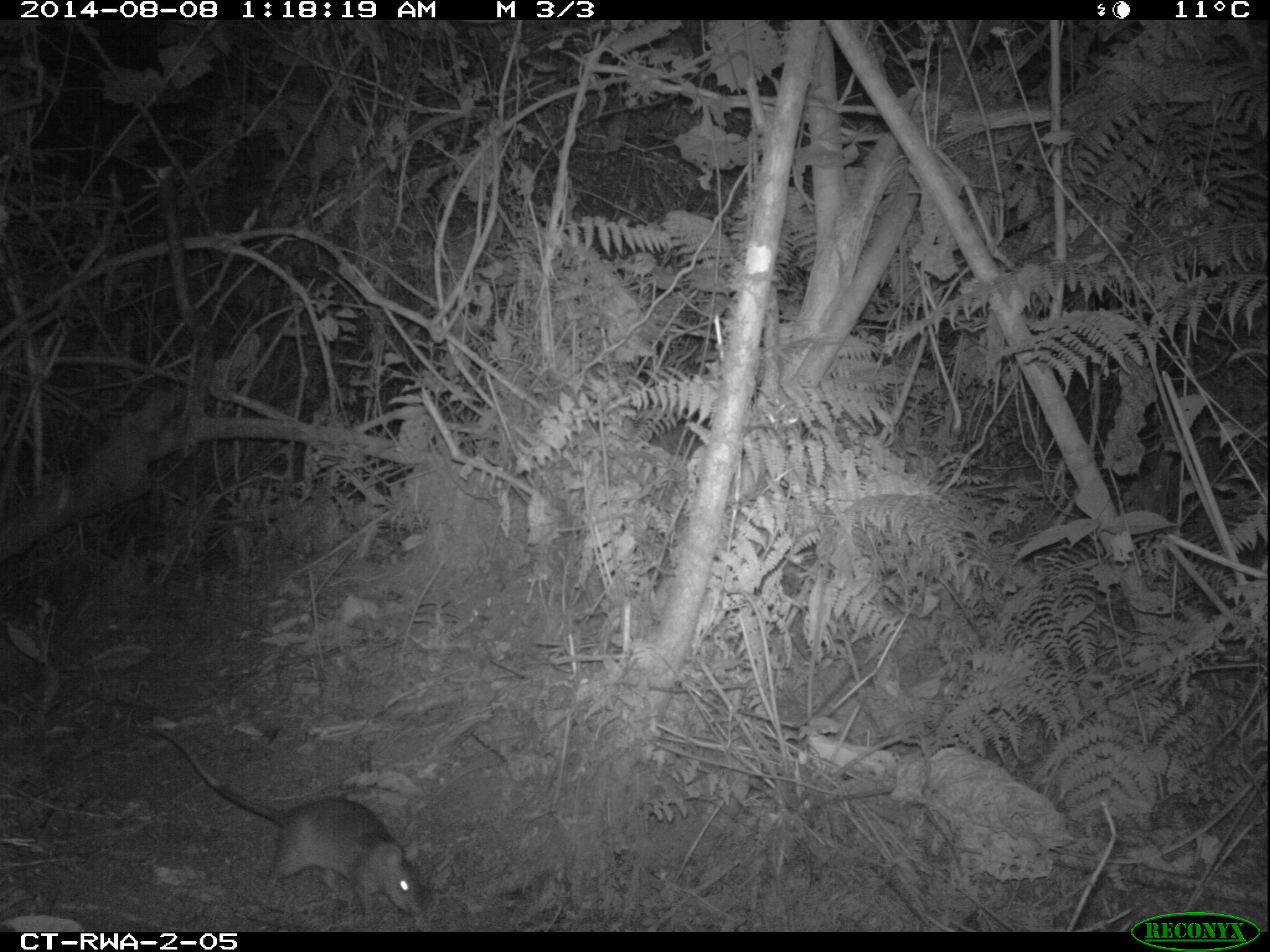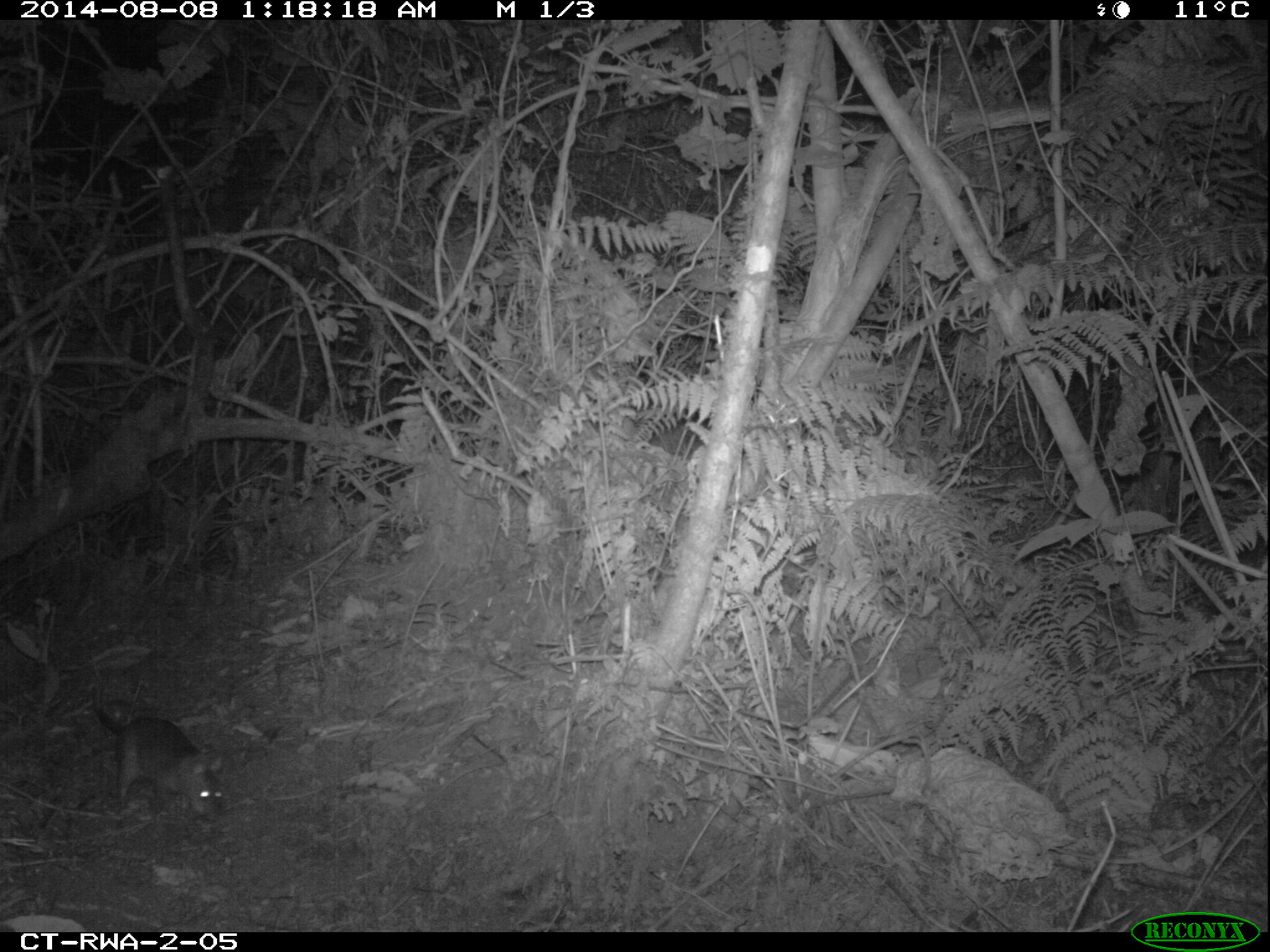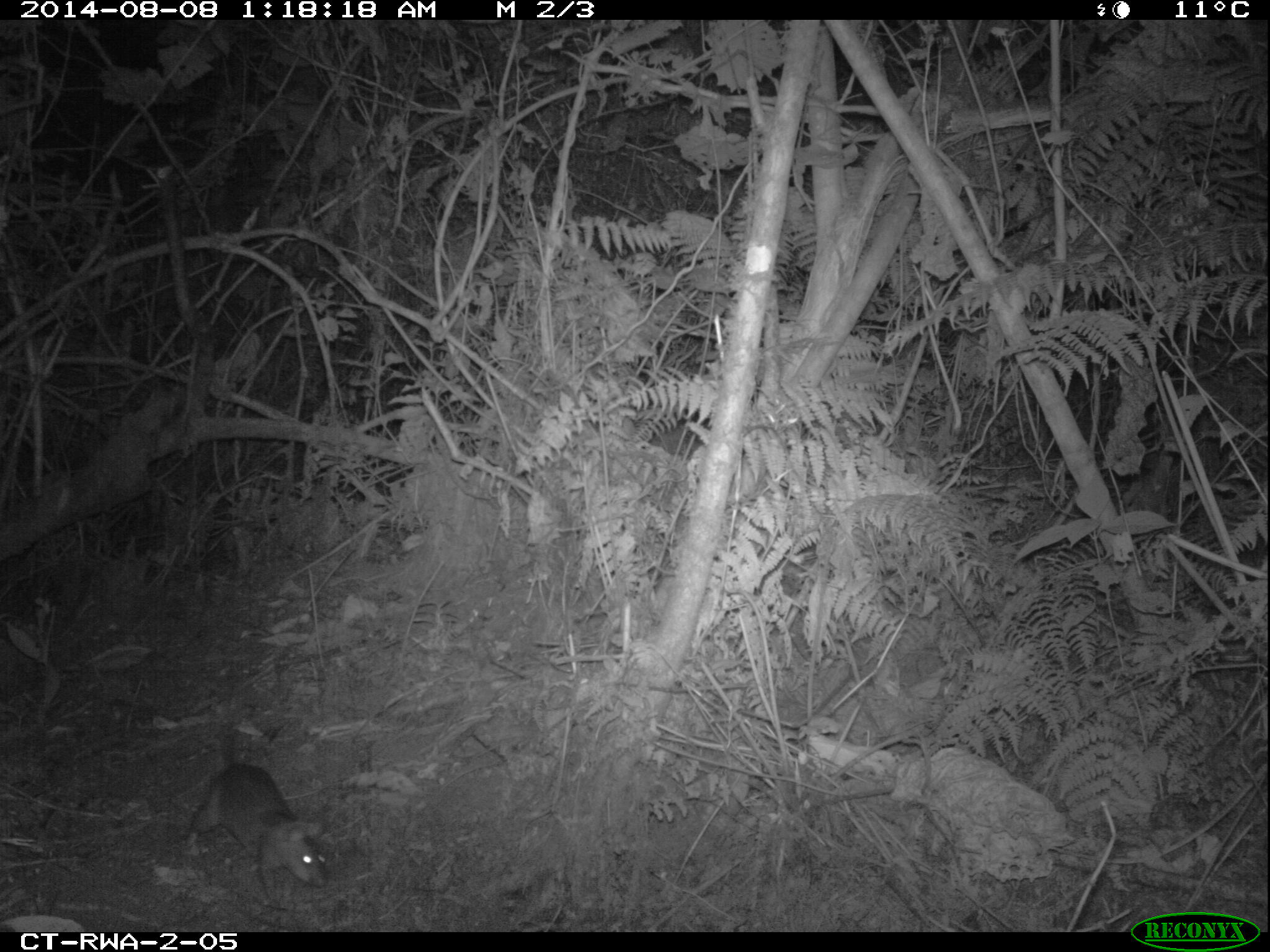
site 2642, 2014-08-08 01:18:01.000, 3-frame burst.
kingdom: Animalia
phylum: Chordata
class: Mammalia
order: Rodentia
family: Nesomyidae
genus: Cricetomys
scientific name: Cricetomys gambianus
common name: african giant pouched rat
Cricetomys gambianus (african giant pouched rat), count 1.